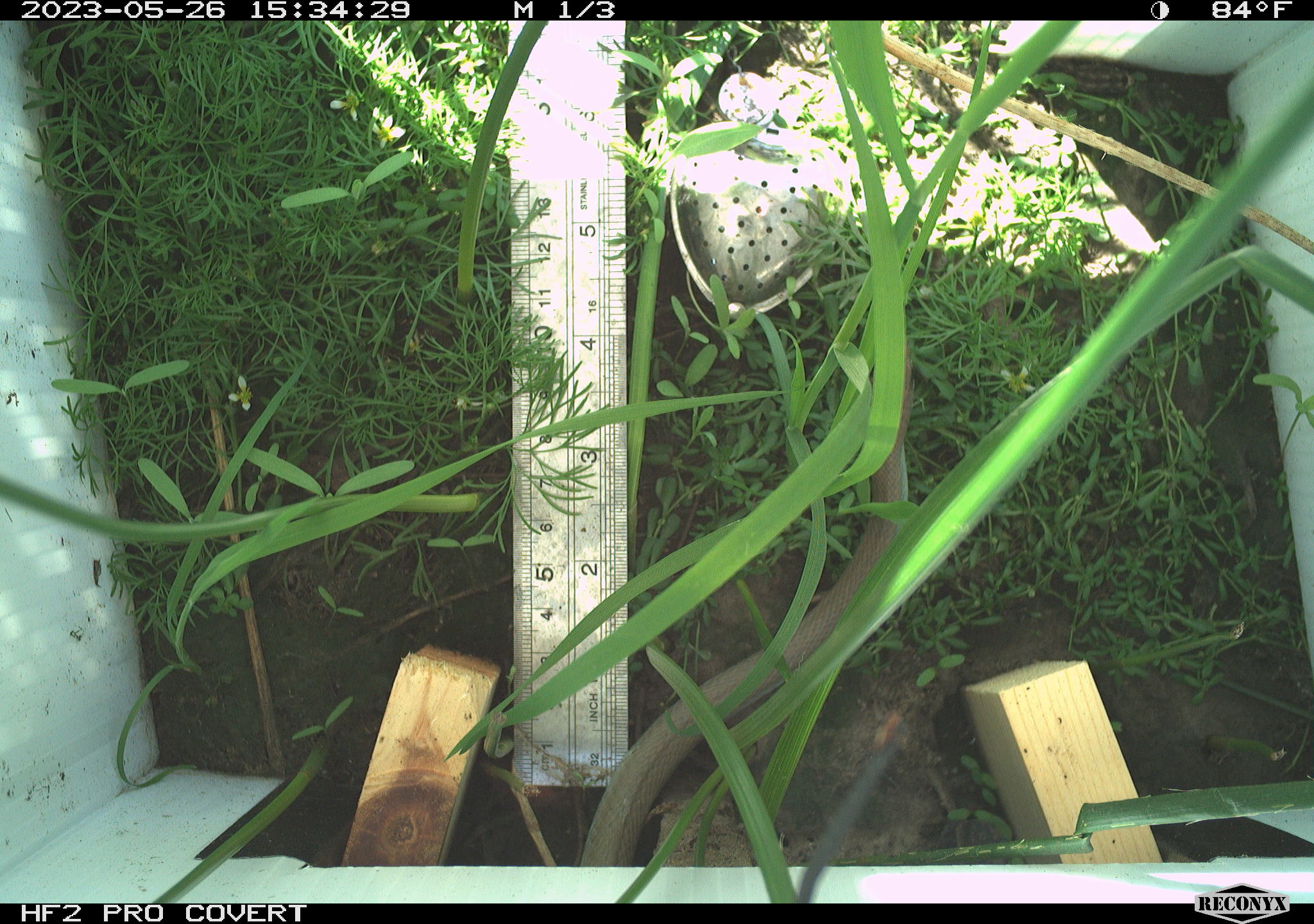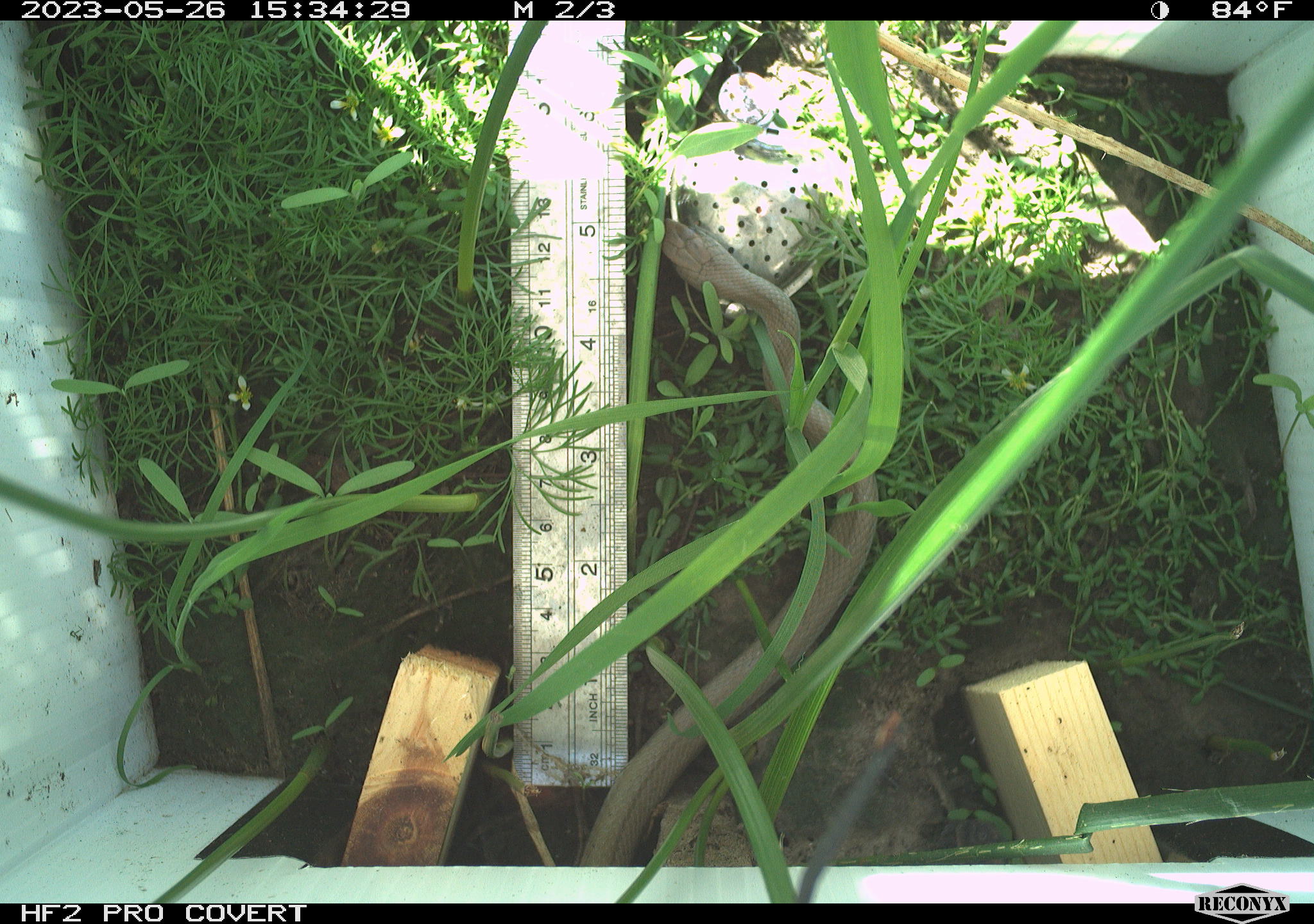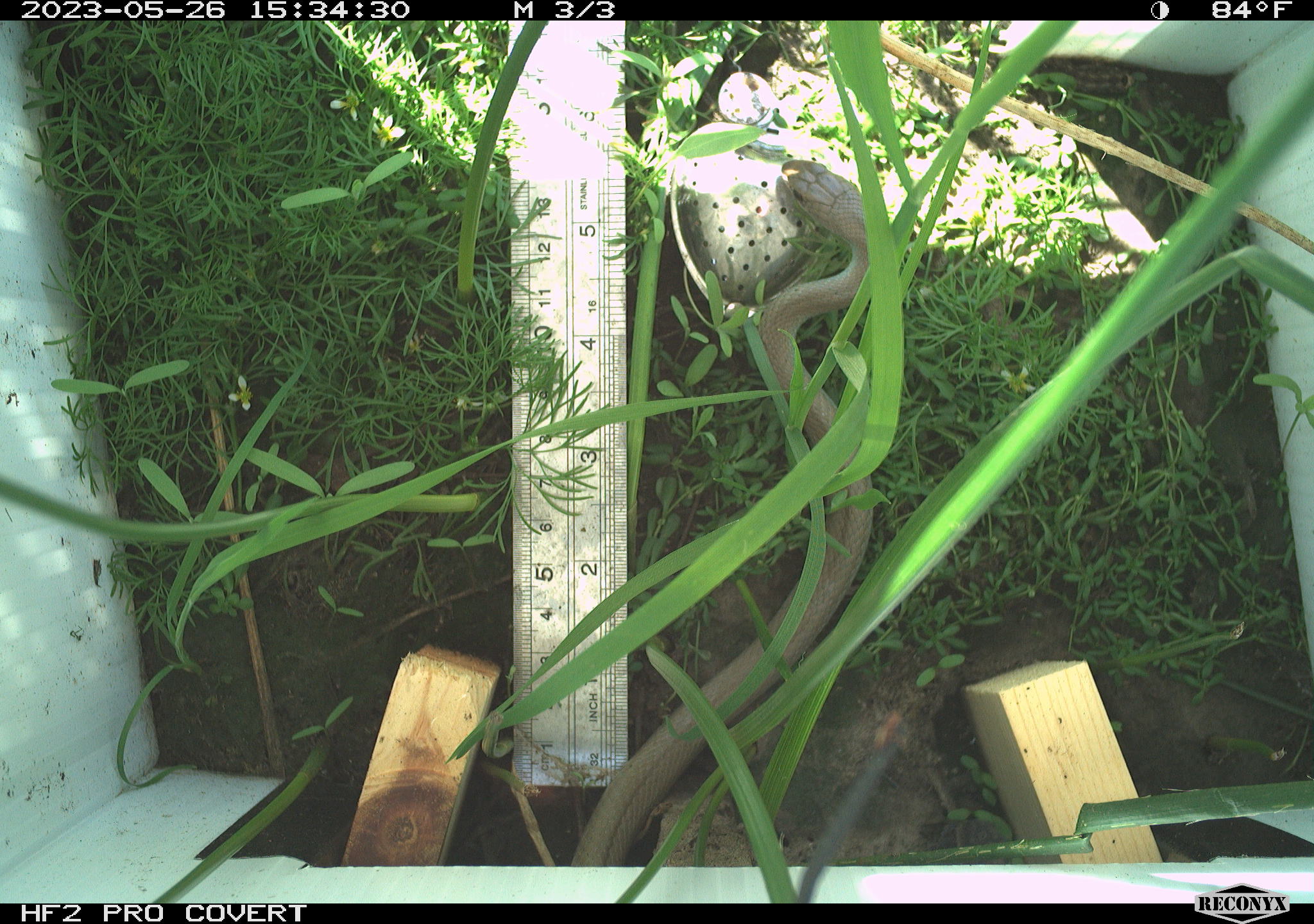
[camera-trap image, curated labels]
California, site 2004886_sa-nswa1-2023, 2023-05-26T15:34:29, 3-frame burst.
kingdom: Animalia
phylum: Chordata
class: Reptilia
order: Squamata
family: Colubridae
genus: Coluber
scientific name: Coluber constrictor mormon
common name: western yellow-bellied racer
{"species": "western yellow-bellied racer (Coluber constrictor mormon)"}